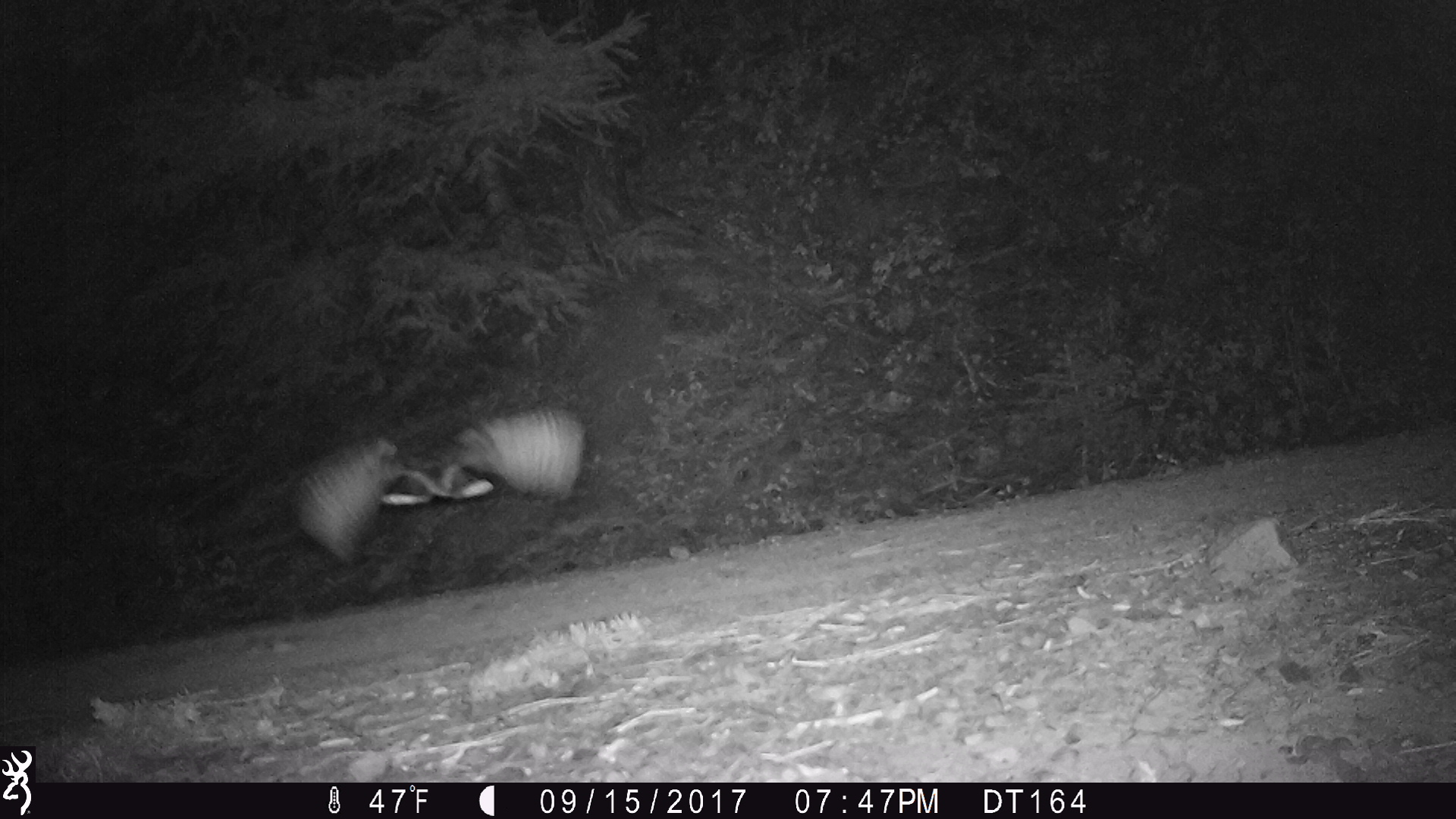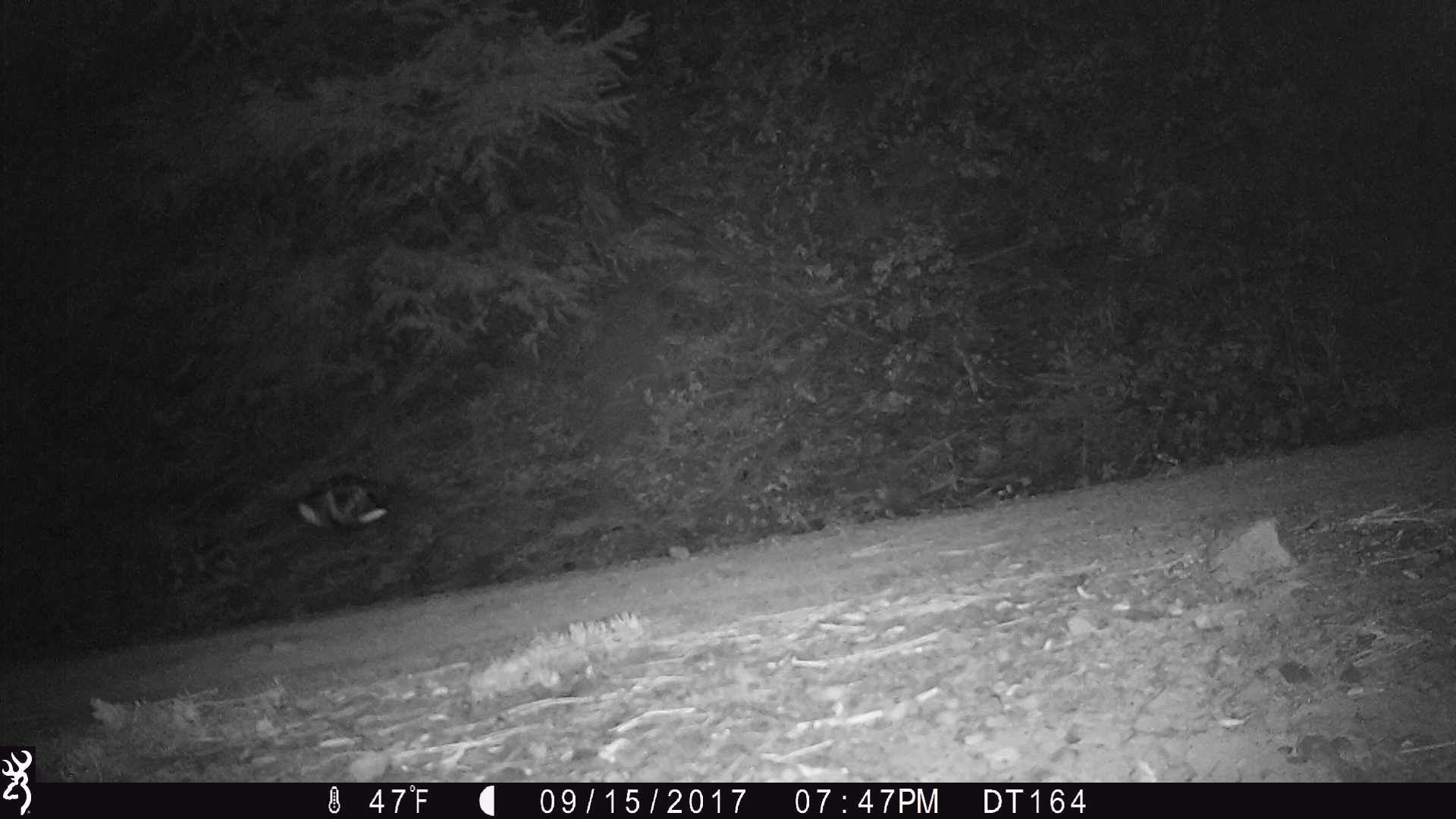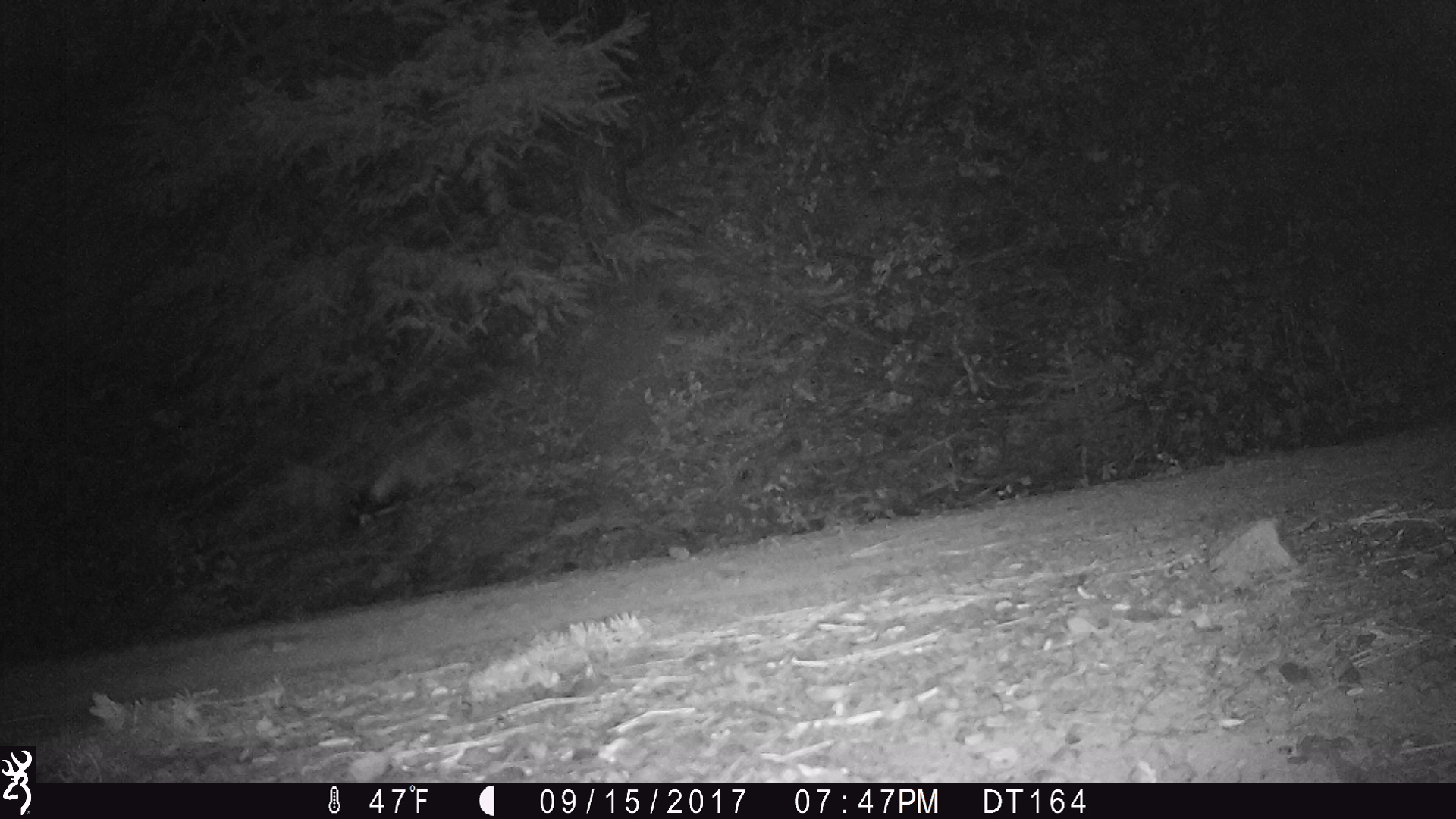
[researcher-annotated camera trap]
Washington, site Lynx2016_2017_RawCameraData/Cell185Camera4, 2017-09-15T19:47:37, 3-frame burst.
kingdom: Animalia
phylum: Chordata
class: Aves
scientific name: Aves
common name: birds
Aves (birds). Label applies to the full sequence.